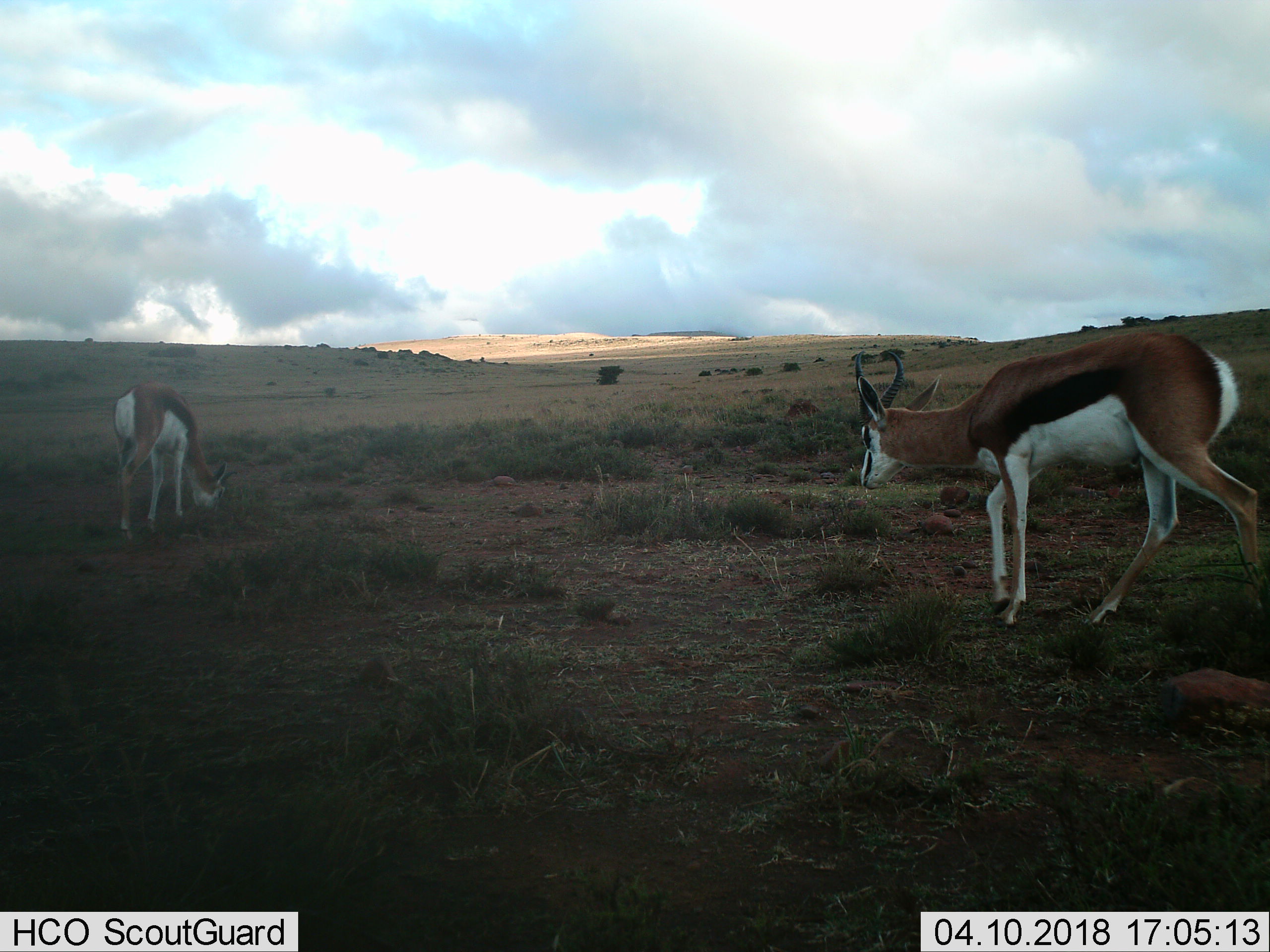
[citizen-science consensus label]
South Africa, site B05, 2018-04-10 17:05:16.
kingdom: Animalia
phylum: Chordata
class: Mammalia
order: Artiodactyla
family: Bovidae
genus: Antidorcas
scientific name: Antidorcas marsupialis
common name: springbok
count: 2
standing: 11%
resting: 0%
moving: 89%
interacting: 11%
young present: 11%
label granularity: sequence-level